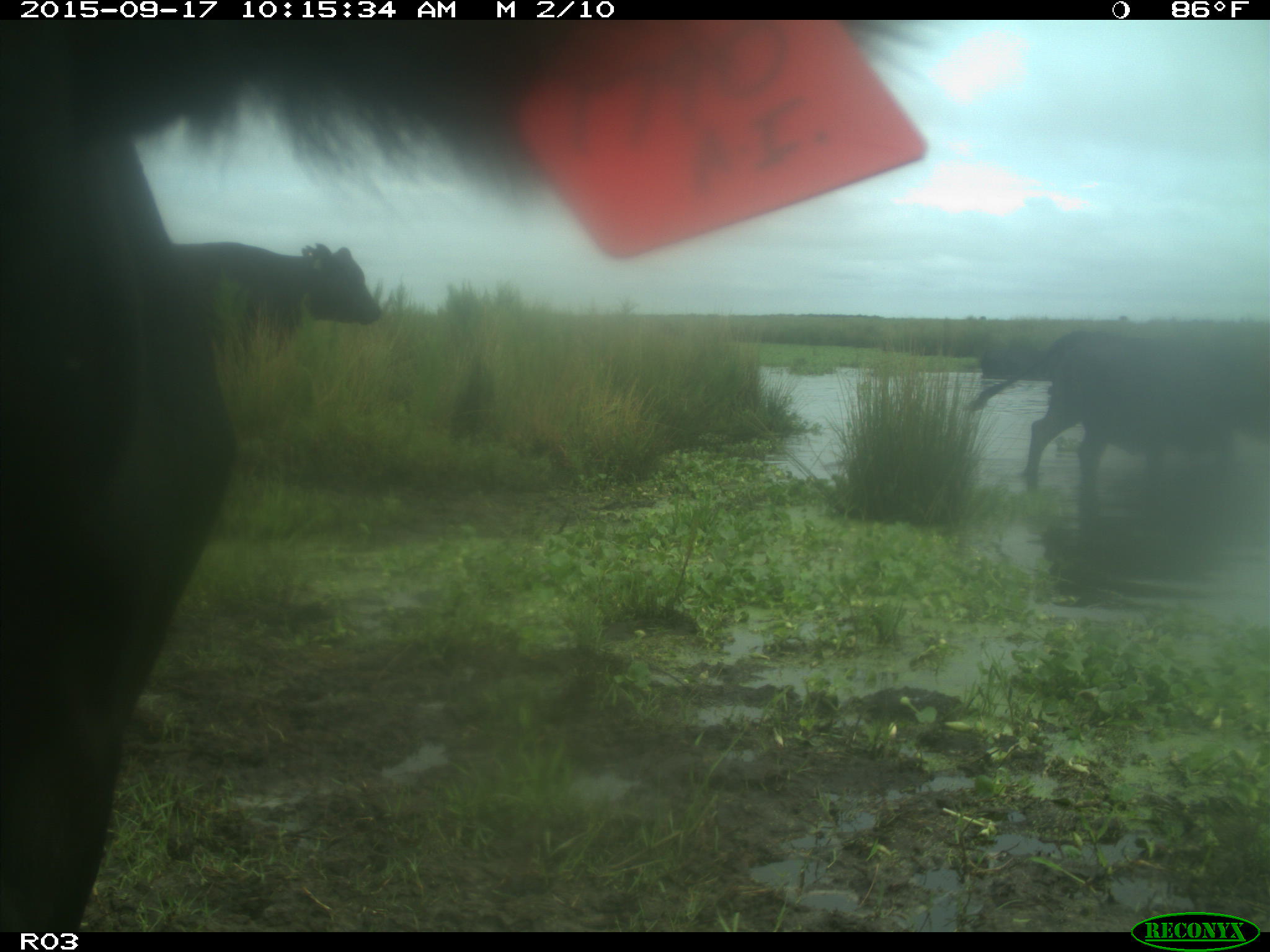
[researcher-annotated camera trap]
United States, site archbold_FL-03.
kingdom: Animalia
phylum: Chordata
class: Mammalia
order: Artiodactyla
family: Bovidae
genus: Bos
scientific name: Bos taurus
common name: domestic cow